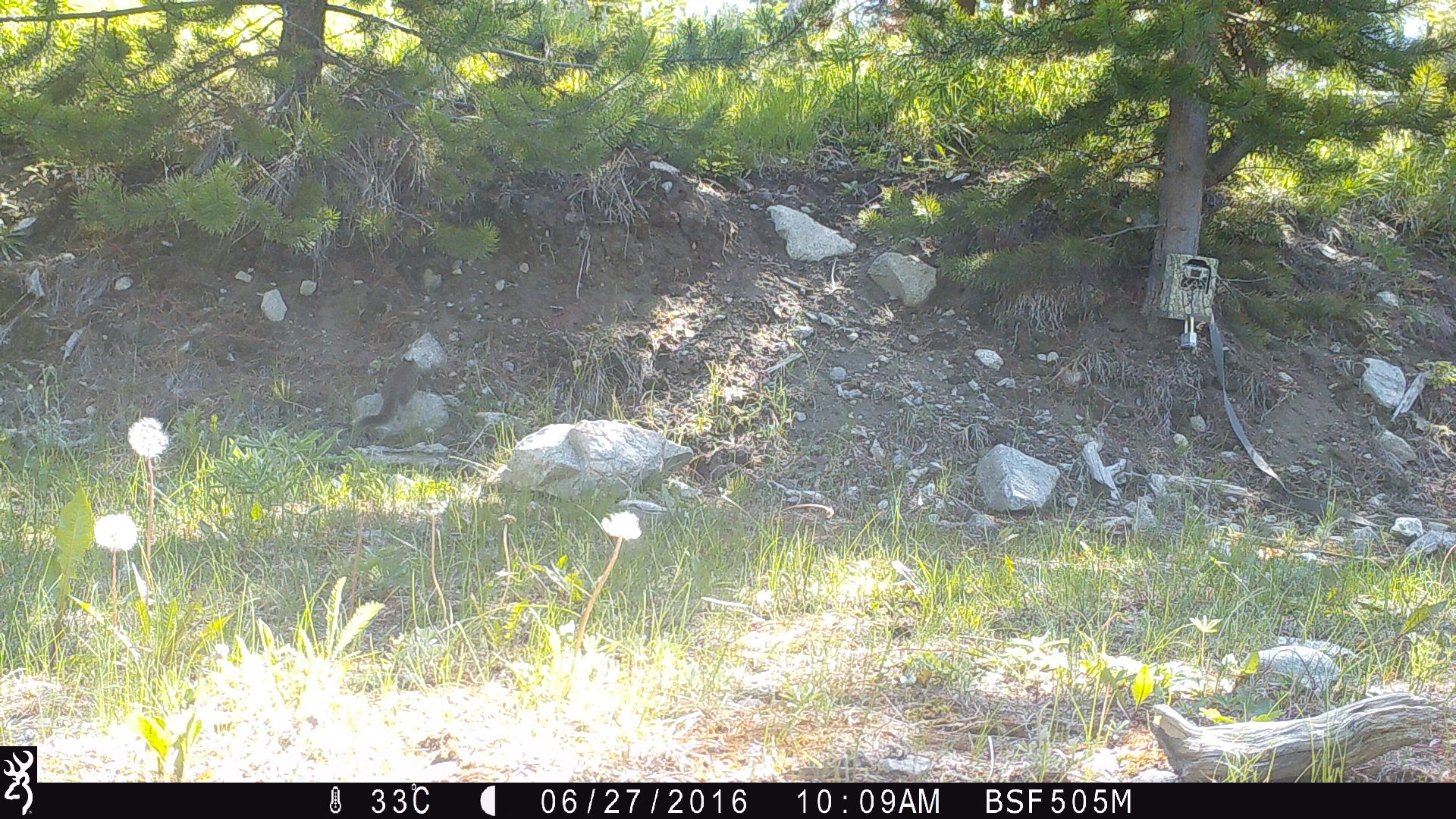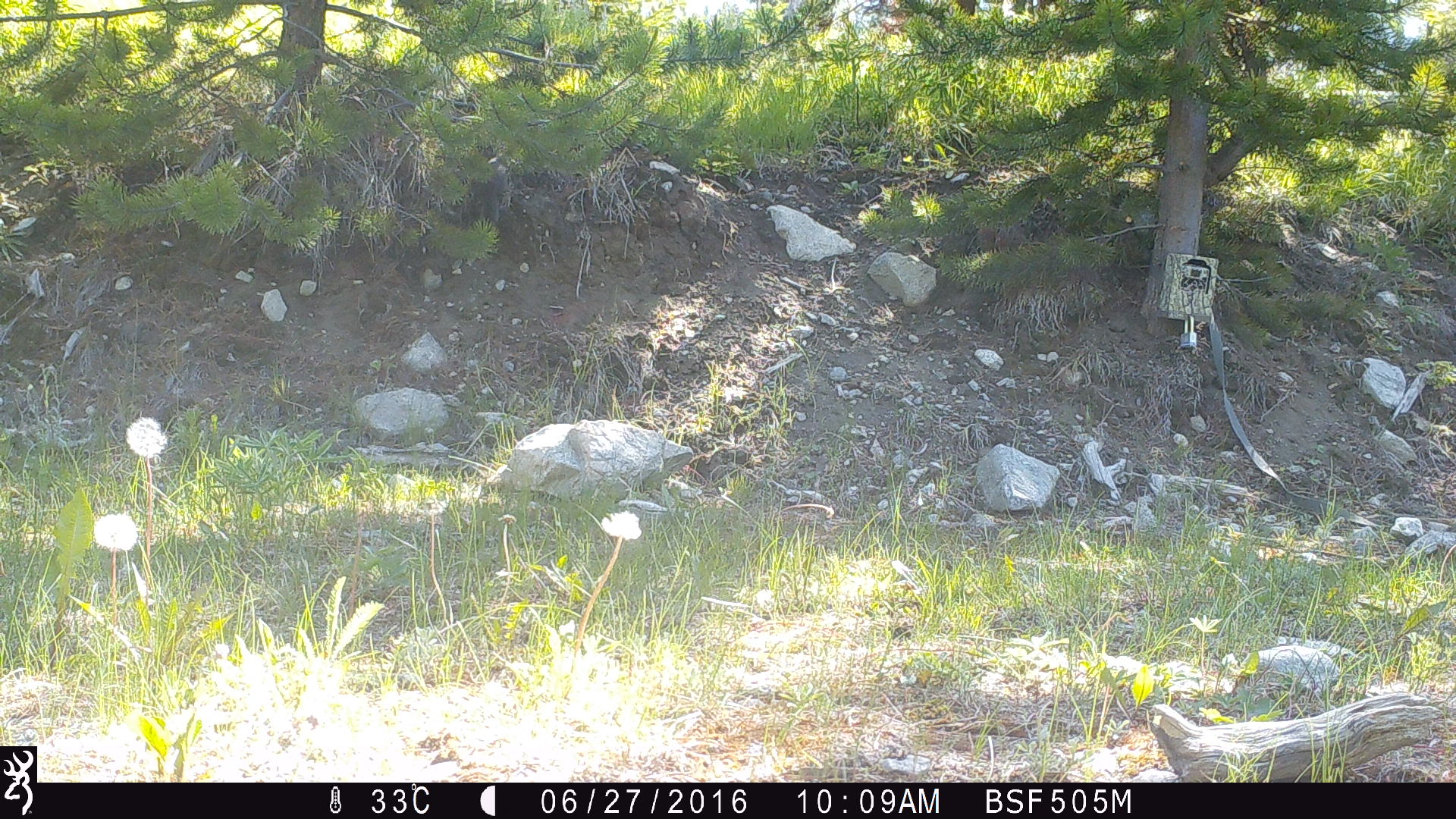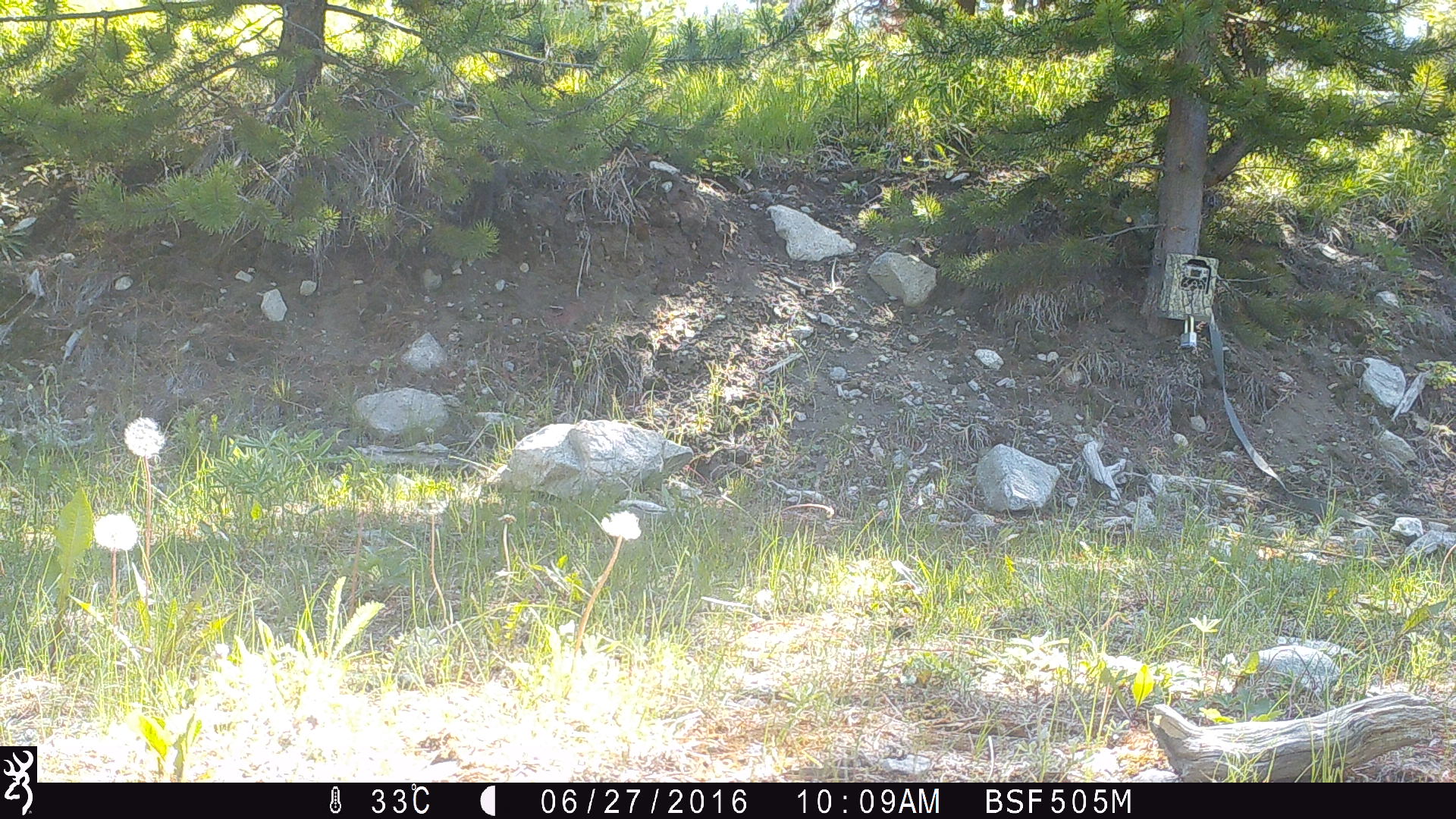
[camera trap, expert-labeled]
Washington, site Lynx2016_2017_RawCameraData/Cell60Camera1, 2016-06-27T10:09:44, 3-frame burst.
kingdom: Animalia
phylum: Chordata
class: Mammalia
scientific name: Mammalia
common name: small mammal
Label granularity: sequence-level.